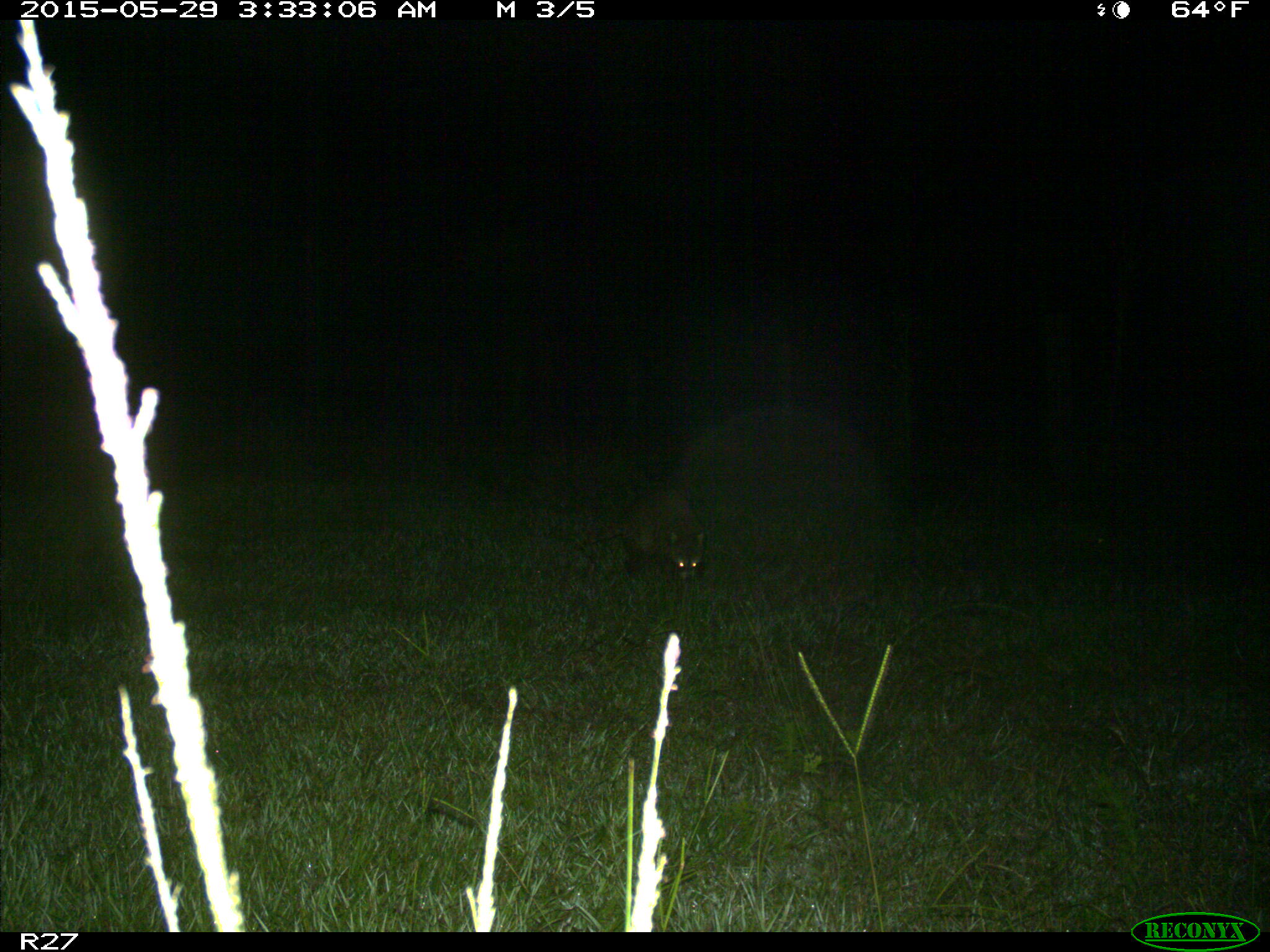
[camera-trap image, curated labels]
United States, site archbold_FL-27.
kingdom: Animalia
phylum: Chordata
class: Mammalia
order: Carnivora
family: Procyonidae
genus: Procyon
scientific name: Procyon lotor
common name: common raccoon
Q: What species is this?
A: Procyon lotor (common raccoon).